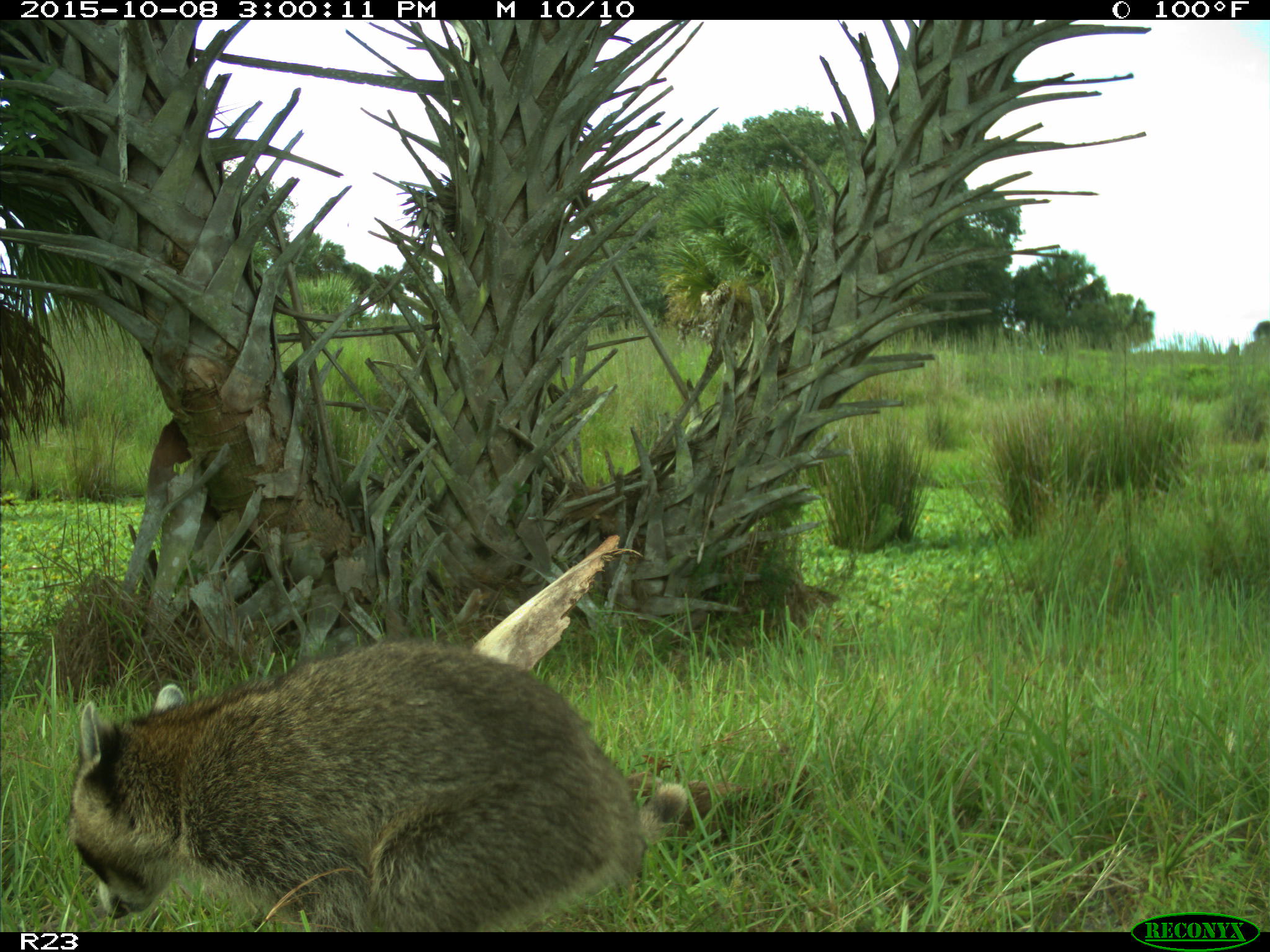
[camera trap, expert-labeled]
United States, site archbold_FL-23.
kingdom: Animalia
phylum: Chordata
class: Mammalia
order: Carnivora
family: Procyonidae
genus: Procyon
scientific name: Procyon lotor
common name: common raccoon